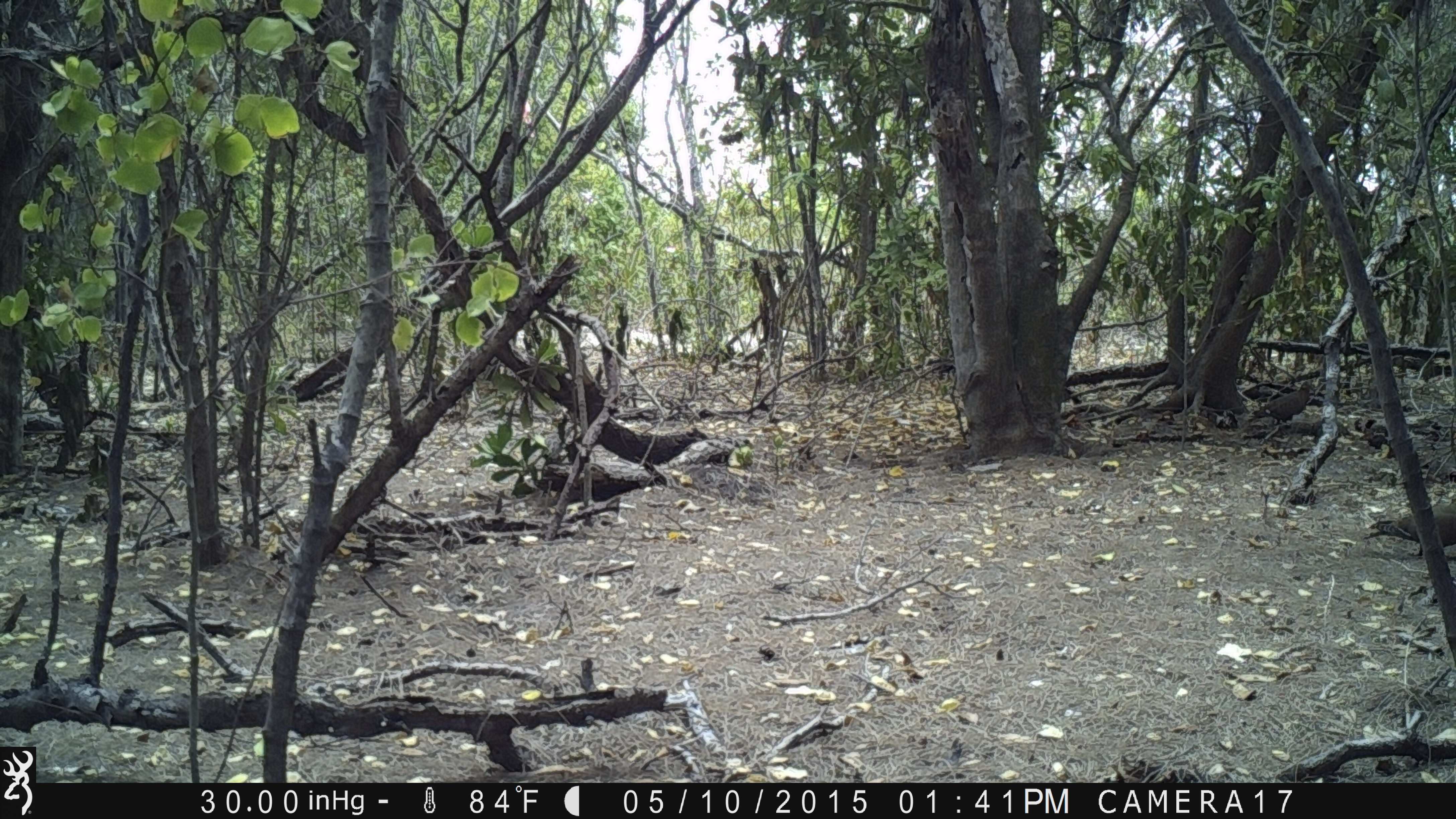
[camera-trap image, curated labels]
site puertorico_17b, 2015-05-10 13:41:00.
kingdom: Animalia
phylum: Chordata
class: Aves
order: Columbiformes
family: Columbidae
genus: Zenaida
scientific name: Zenaida asiatica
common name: white-winged dove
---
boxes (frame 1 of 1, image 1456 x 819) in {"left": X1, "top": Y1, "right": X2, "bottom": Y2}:
white-winged dove: {"left": 1357, "top": 495, "right": 1456, "bottom": 558}; {"left": 1243, "top": 375, "right": 1321, "bottom": 441}